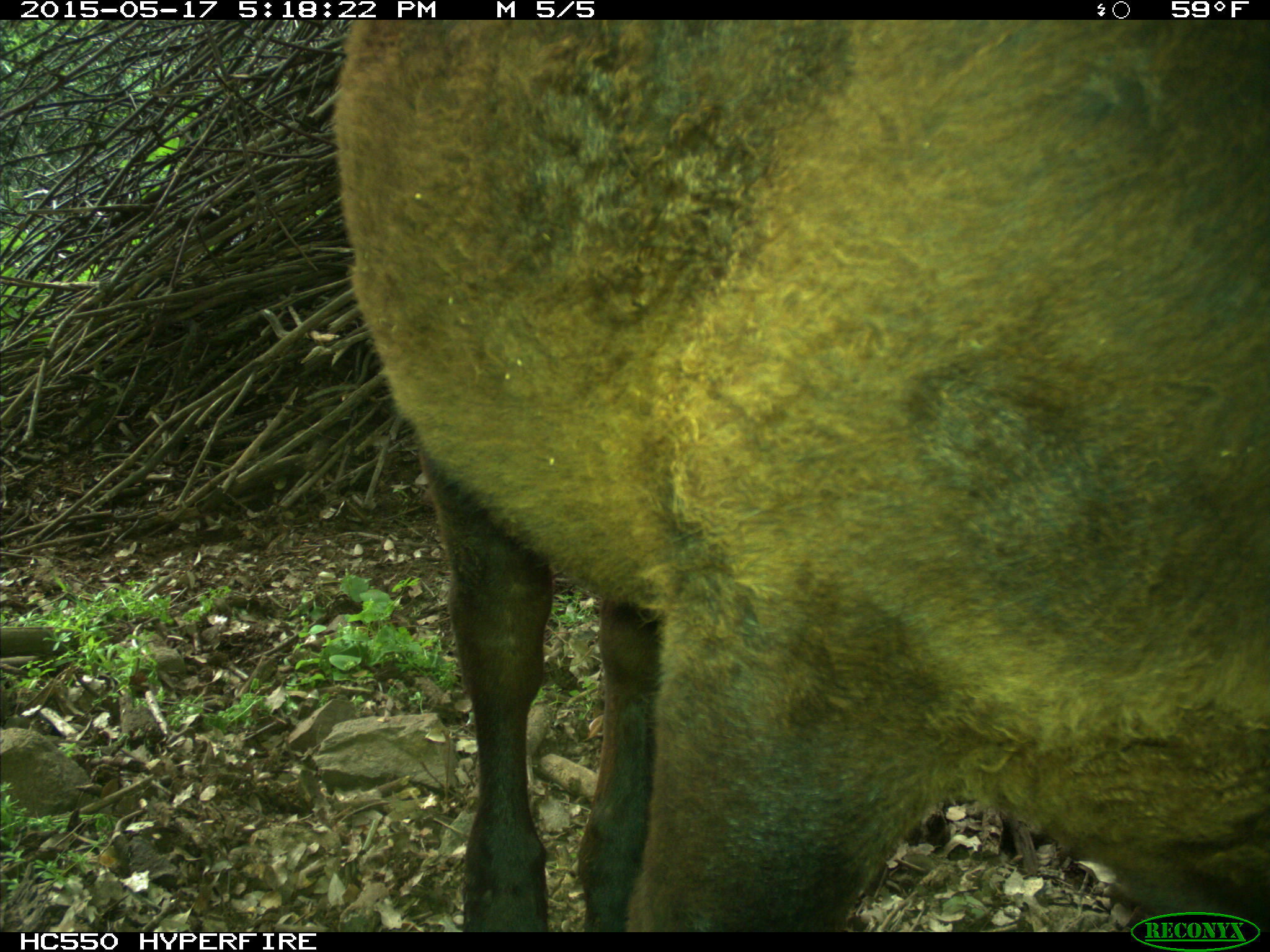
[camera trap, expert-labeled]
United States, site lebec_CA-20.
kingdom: Animalia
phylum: Chordata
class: Mammalia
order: Artiodactyla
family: Bovidae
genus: Bos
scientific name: Bos taurus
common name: domestic cow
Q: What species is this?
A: Bos taurus (domestic cow).